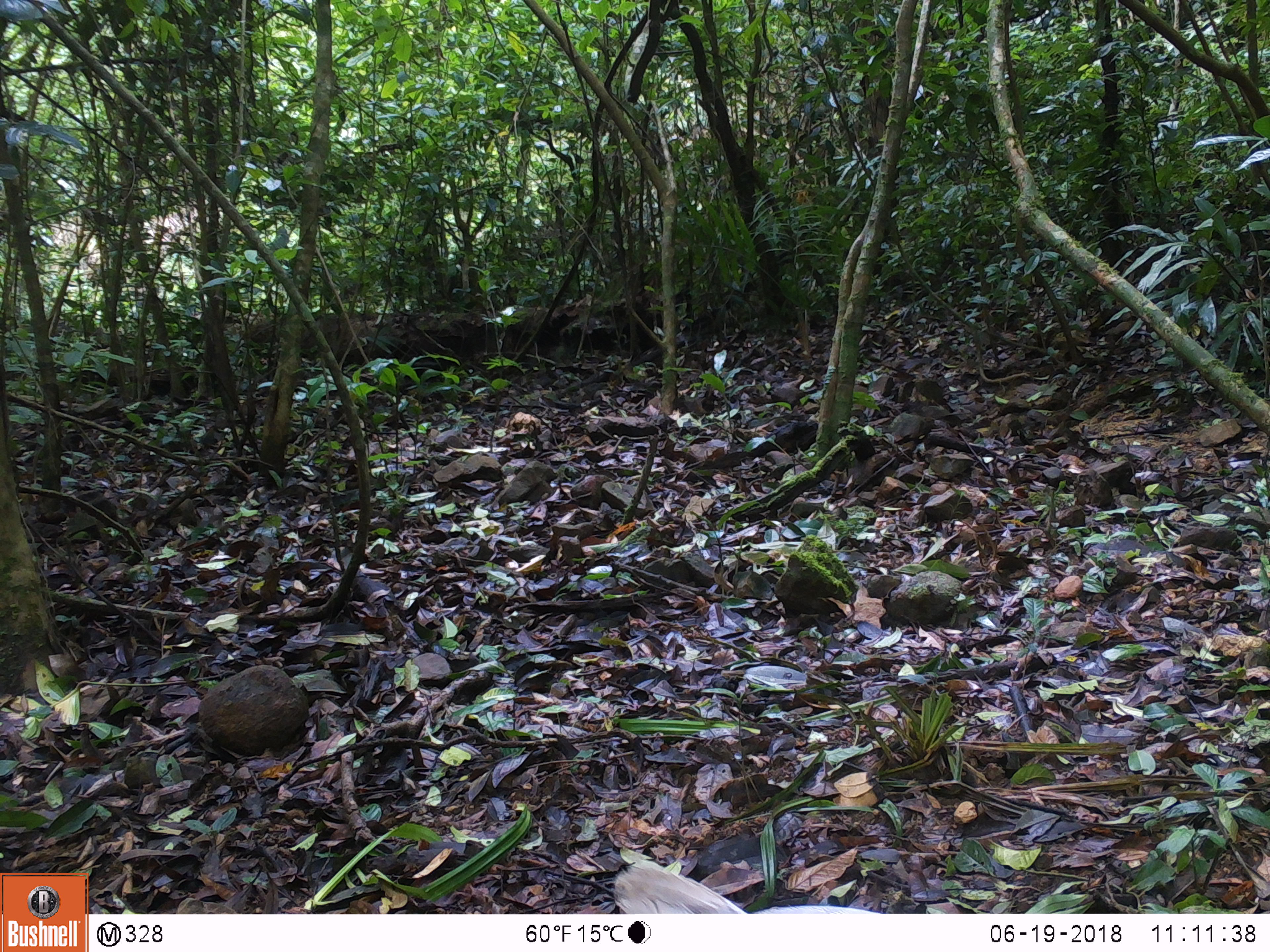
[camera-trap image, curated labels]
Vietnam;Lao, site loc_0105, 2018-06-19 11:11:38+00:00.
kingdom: Animalia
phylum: Chordata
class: Aves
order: Galliformes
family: Phasianidae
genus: Lophura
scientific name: Lophura nycthemera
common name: silver pheasant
Silver pheasant (Lophura nycthemera). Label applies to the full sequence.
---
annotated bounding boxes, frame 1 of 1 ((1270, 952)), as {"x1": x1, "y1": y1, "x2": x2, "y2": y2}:
silver pheasant: {"x1": 612, "y1": 866, "x2": 748, "y2": 913}